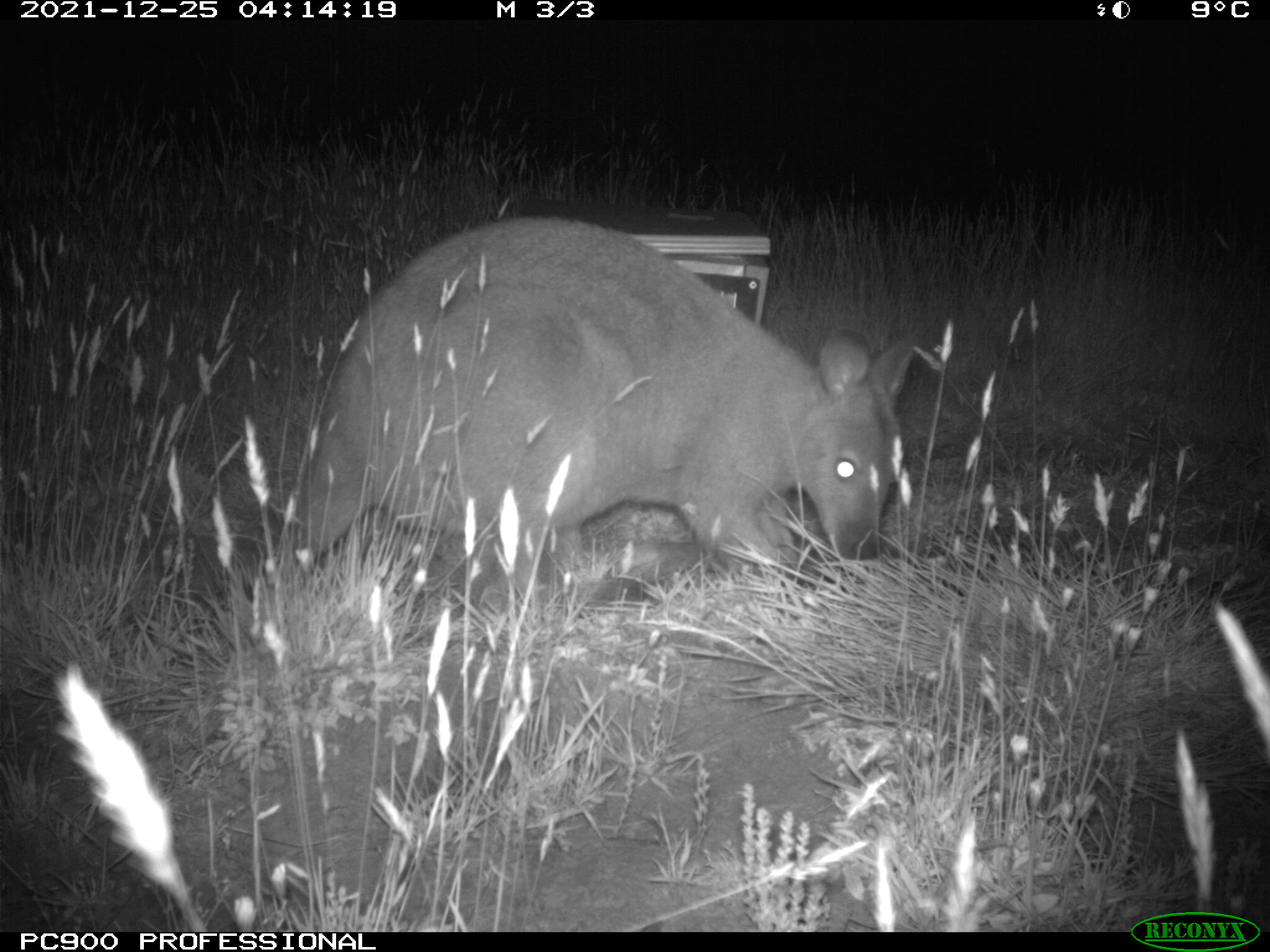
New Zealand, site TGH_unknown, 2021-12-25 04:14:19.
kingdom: Animalia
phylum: Chordata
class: Mammalia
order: Diprotodontia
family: Macropodidae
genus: Notamacropus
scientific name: Notamacropus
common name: wallaby